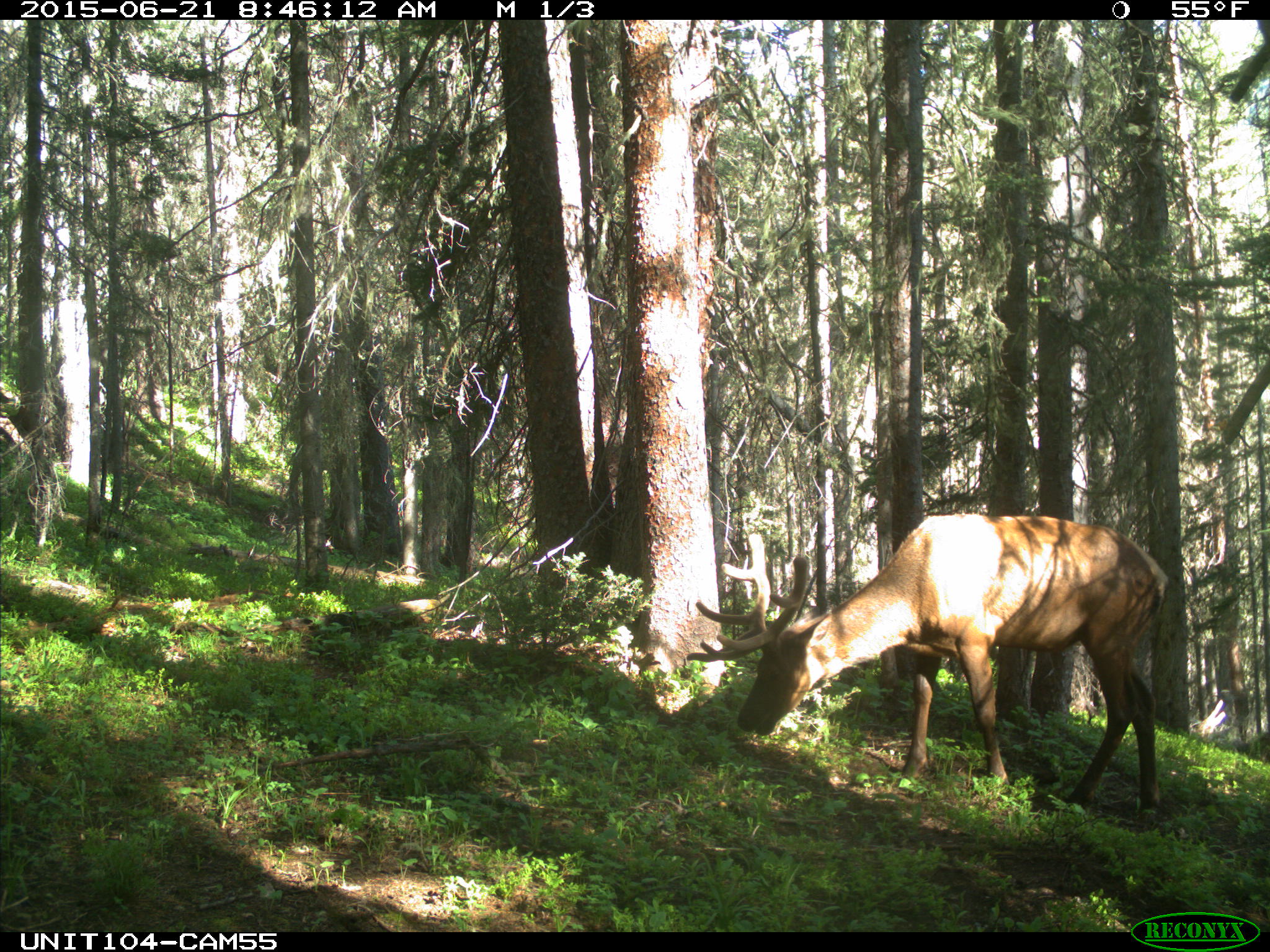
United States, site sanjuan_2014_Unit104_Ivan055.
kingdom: Animalia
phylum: Chordata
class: Mammalia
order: Artiodactyla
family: Cervidae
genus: Cervus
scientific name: Cervus elaphus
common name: red deer